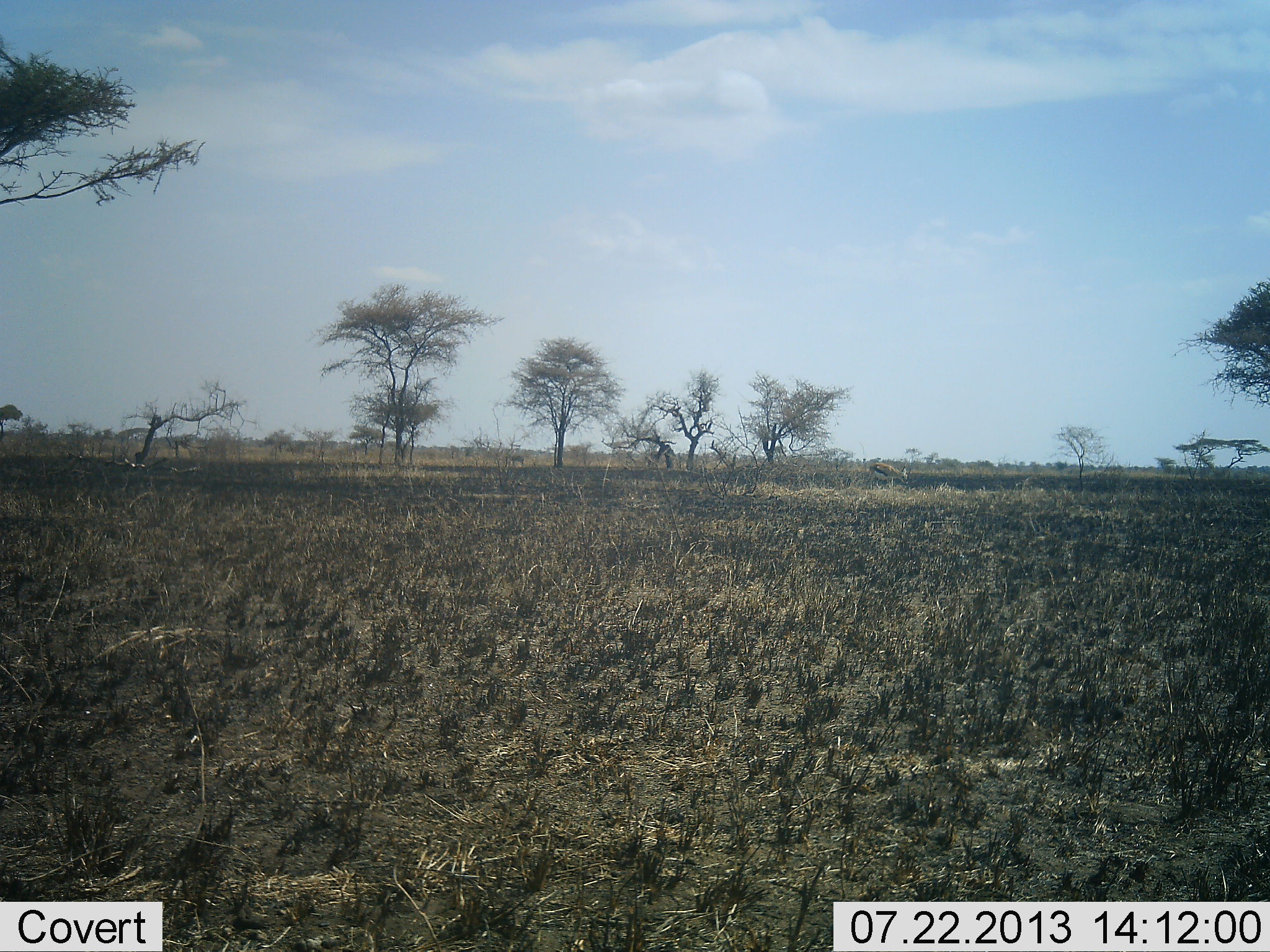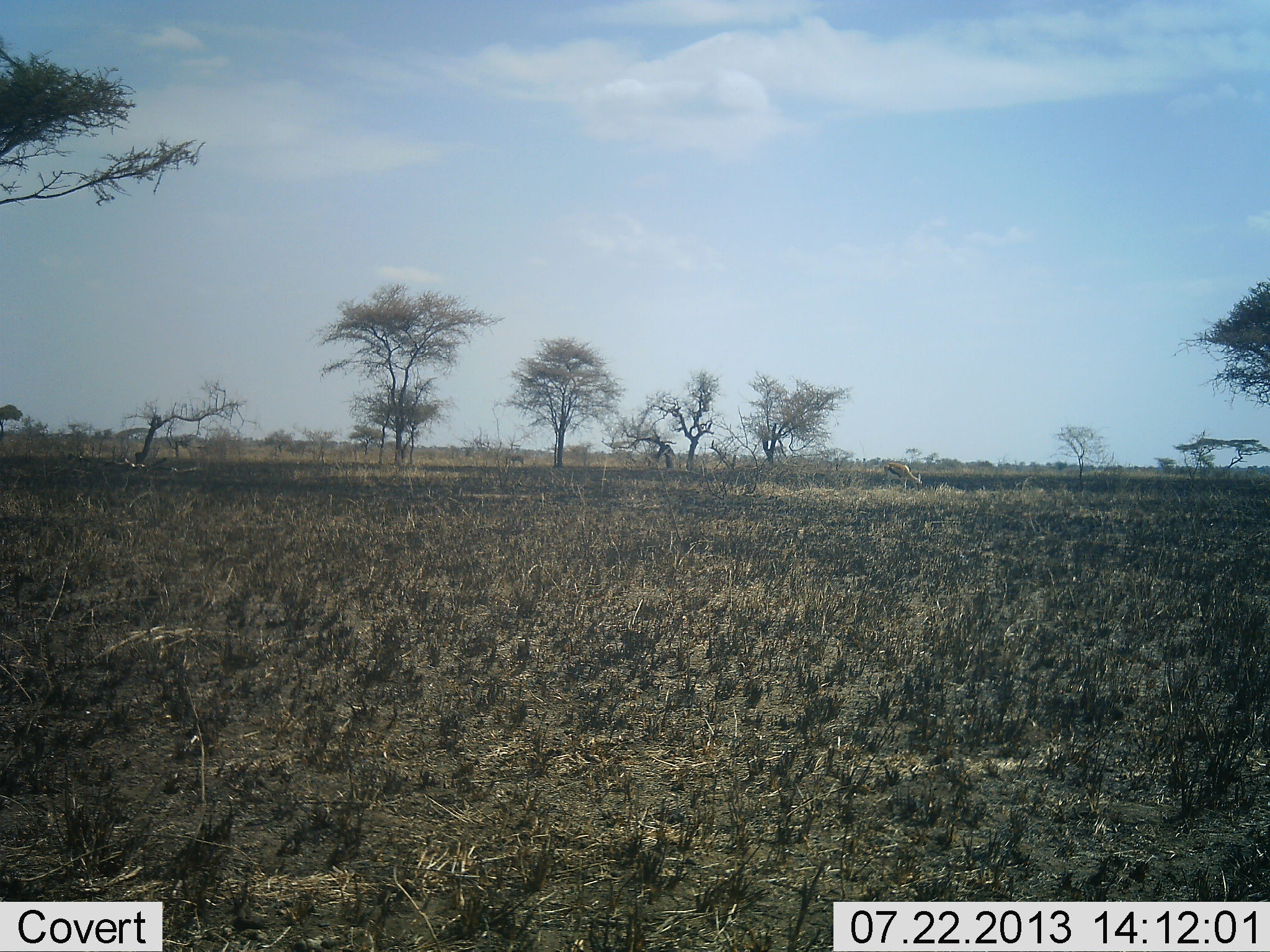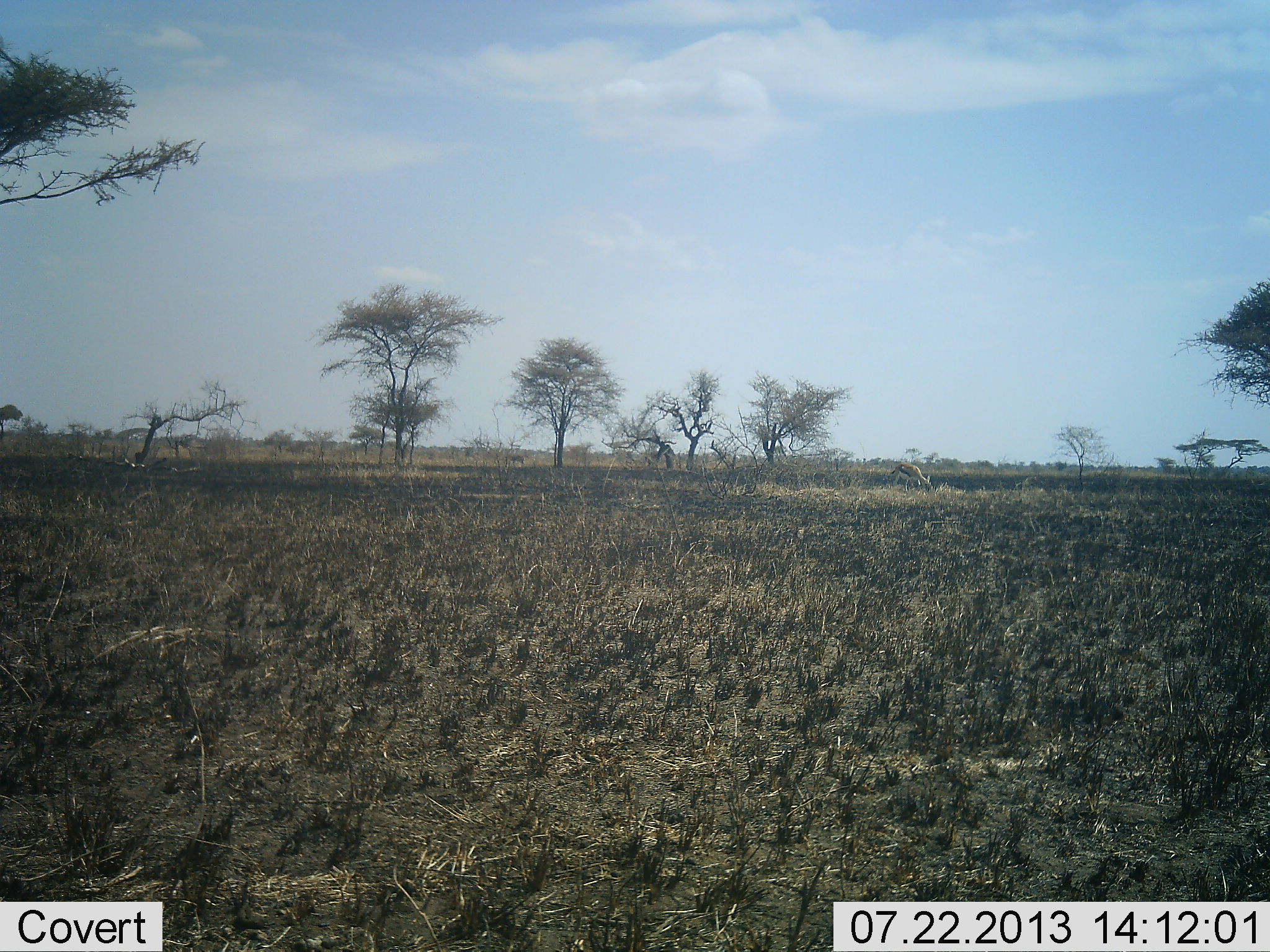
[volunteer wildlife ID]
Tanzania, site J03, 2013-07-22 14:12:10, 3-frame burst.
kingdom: Animalia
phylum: Chordata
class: Mammalia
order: Artiodactyla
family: Bovidae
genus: Eudorcas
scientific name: Eudorcas thomsonii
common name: thomson's gazelle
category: gazellethomsons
Gazellethomsons (thomson's gazelle) (Eudorcas thomsonii), count 1. Behavior (volunteer vote fractions): standing 10%, resting 0%, moving 60%, interacting 0%. Young present (vote fraction): 0%. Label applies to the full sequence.